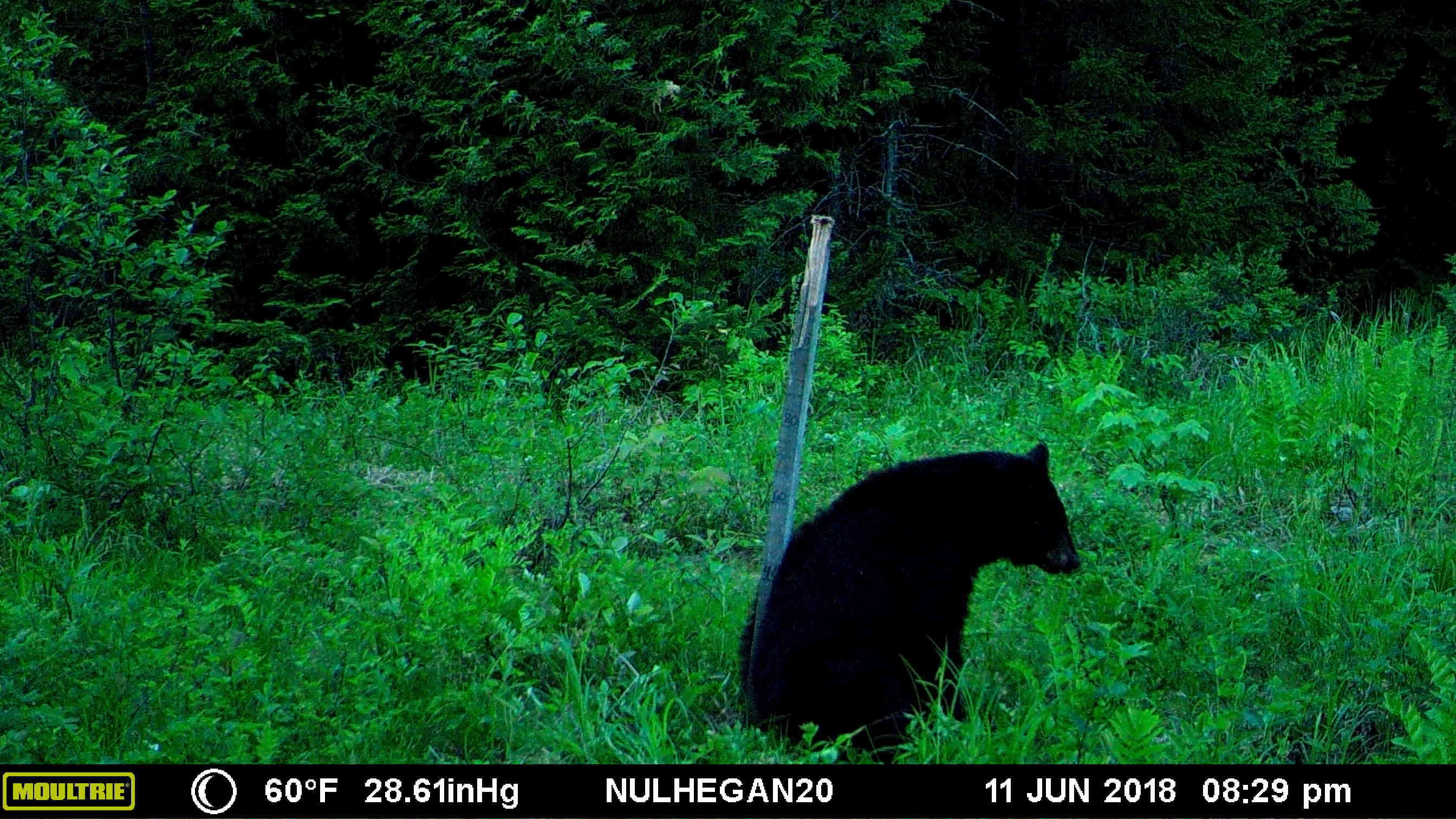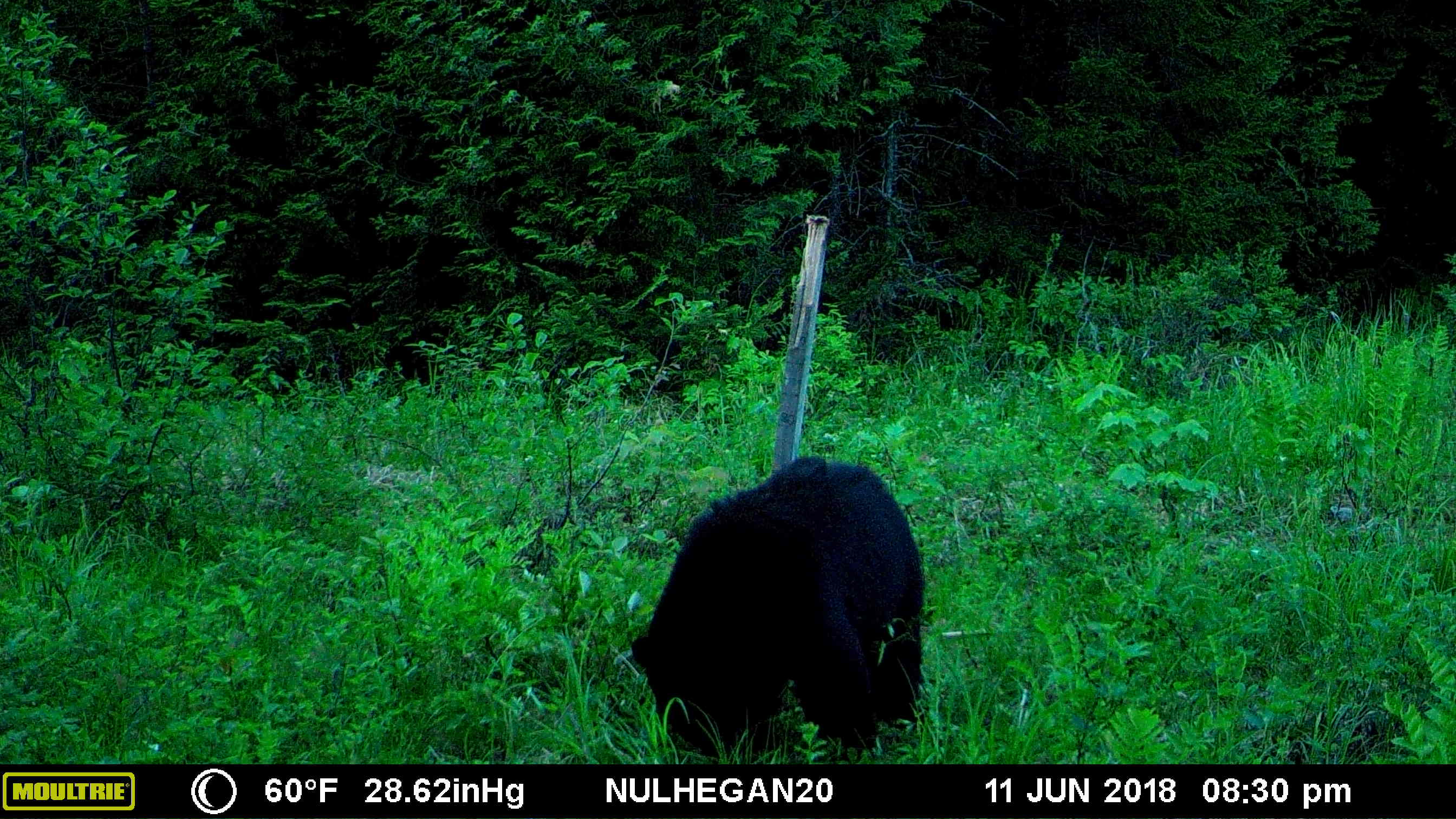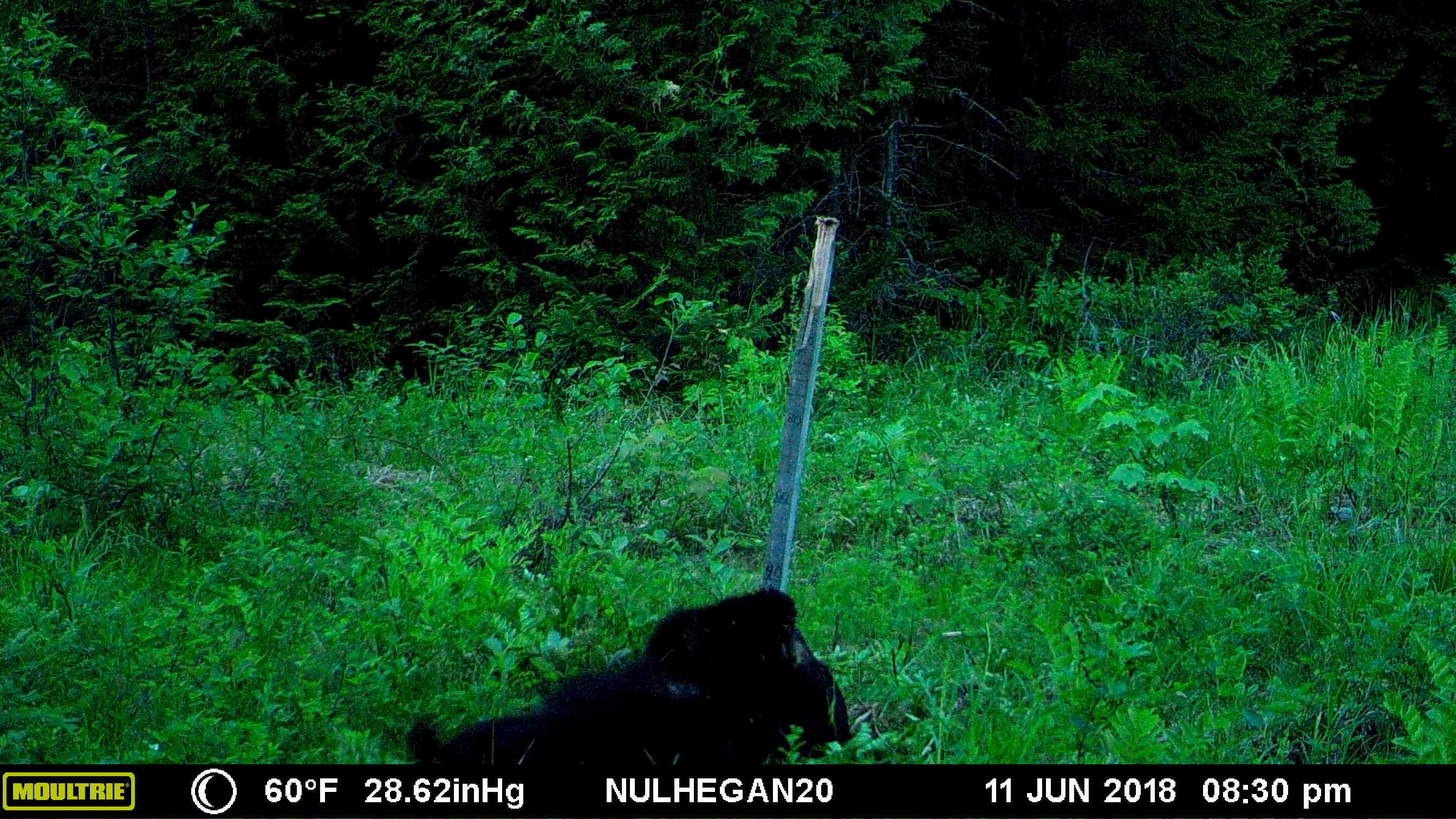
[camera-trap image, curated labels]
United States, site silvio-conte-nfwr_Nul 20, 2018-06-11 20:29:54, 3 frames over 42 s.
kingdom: Animalia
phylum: Chordata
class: Mammalia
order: Carnivora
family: Ursidae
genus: Ursus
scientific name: Ursus americanus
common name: black bear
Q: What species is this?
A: Black bear (Ursus americanus).